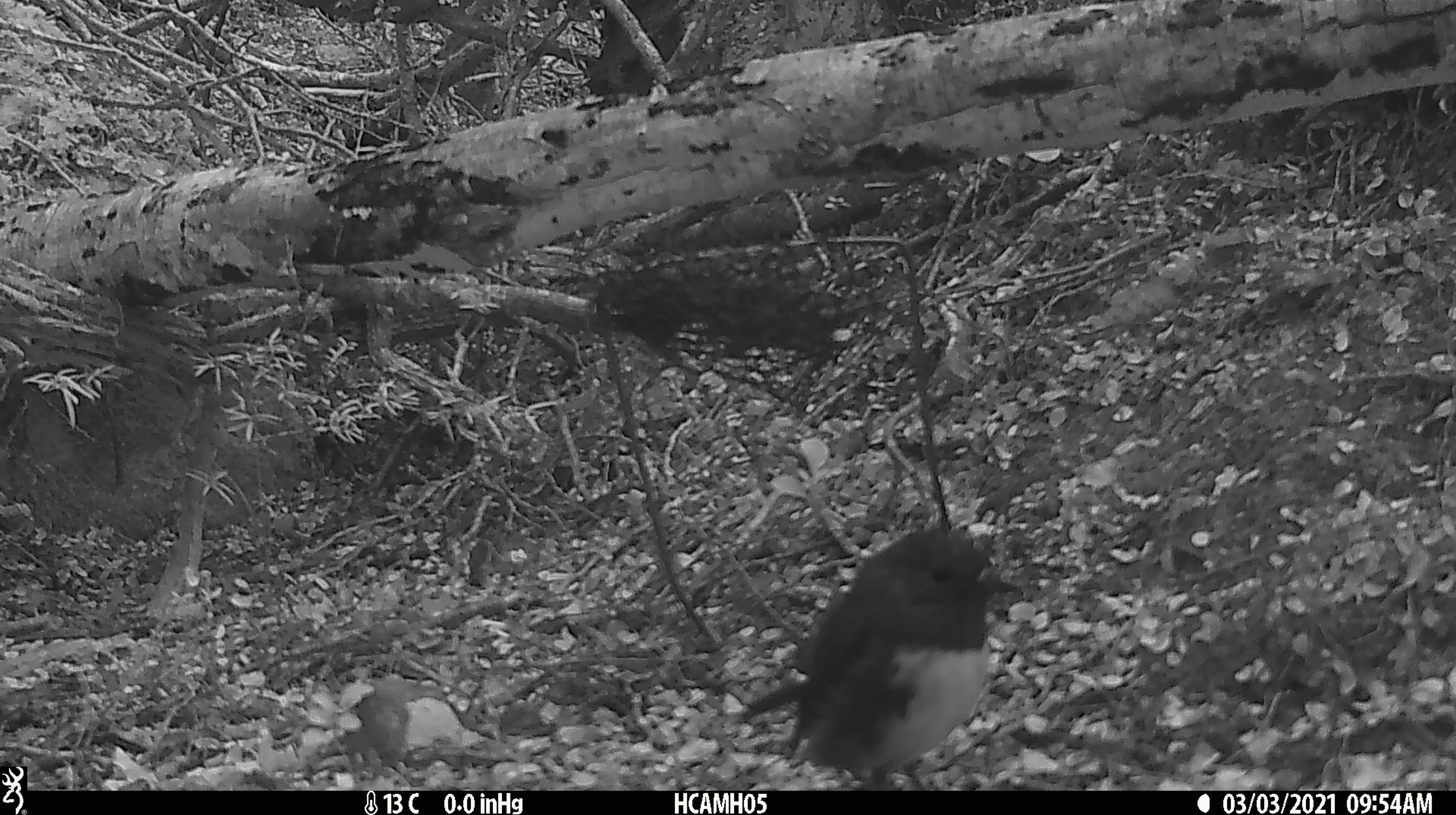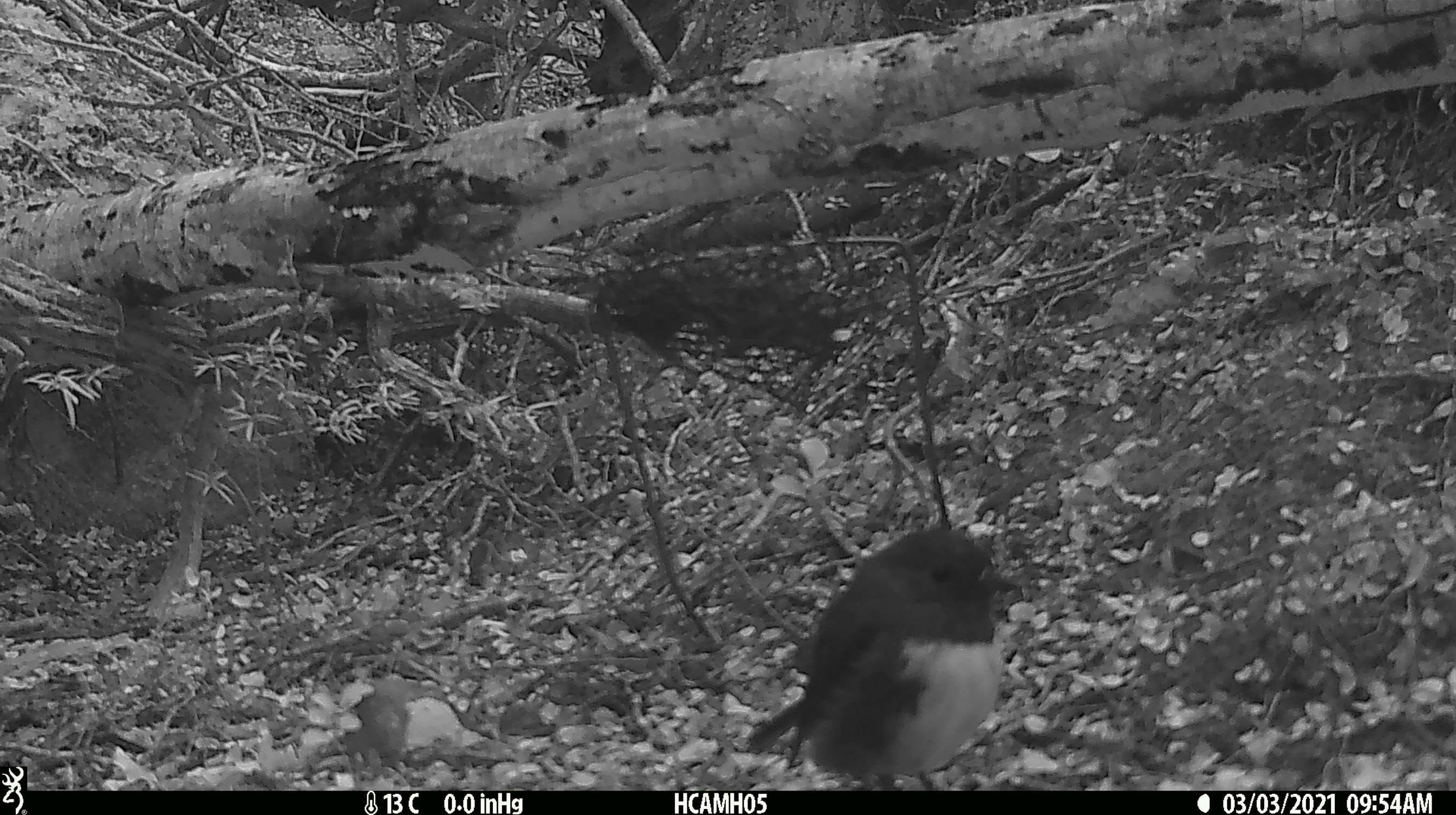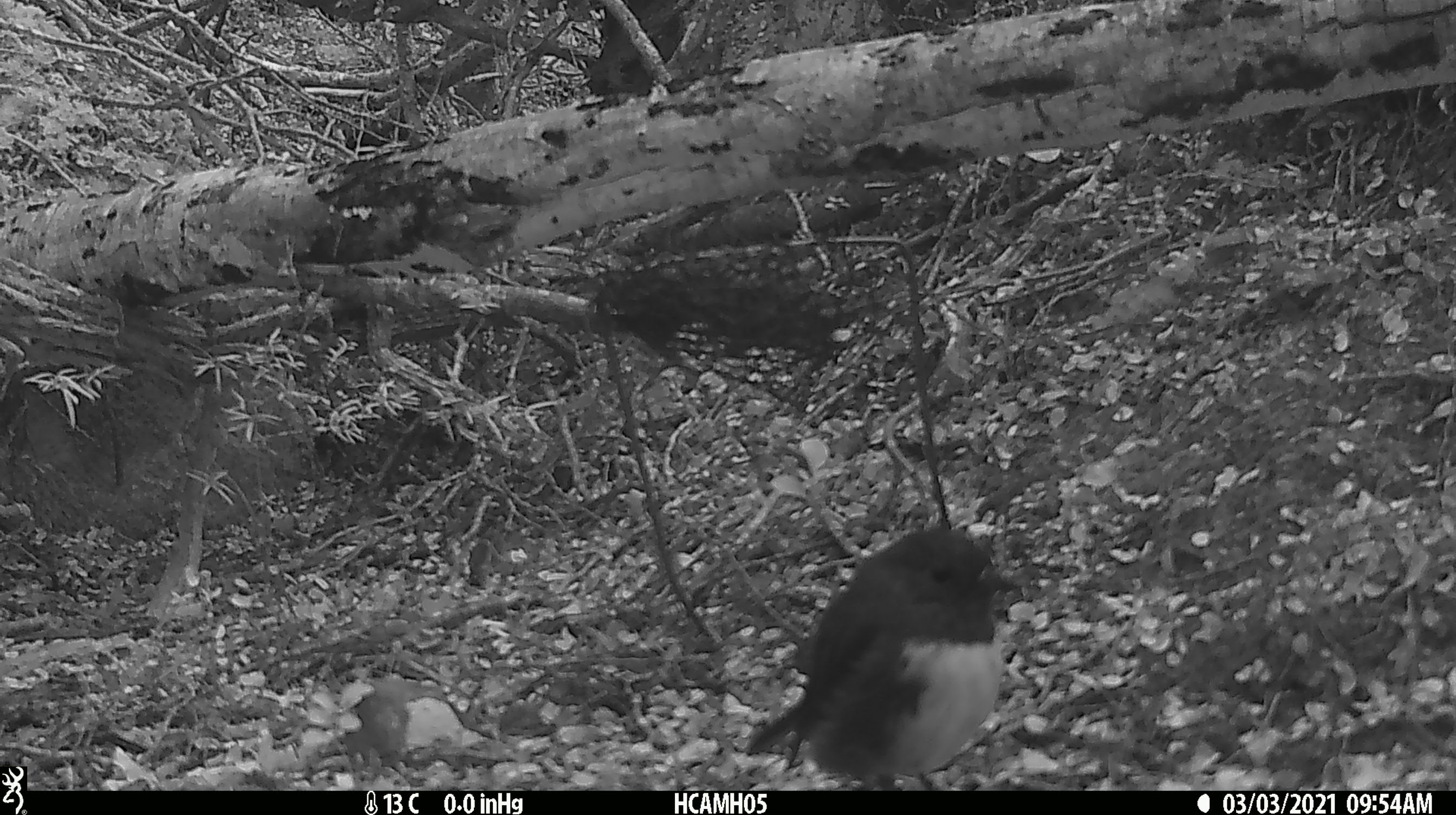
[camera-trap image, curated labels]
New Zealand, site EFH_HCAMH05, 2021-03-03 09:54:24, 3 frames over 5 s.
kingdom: Animalia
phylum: Chordata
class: Aves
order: Passeriformes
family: Petroicidae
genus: Petroica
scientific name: Petroica australis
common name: new zealand robin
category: robin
Robin (new zealand robin) (Petroica australis).